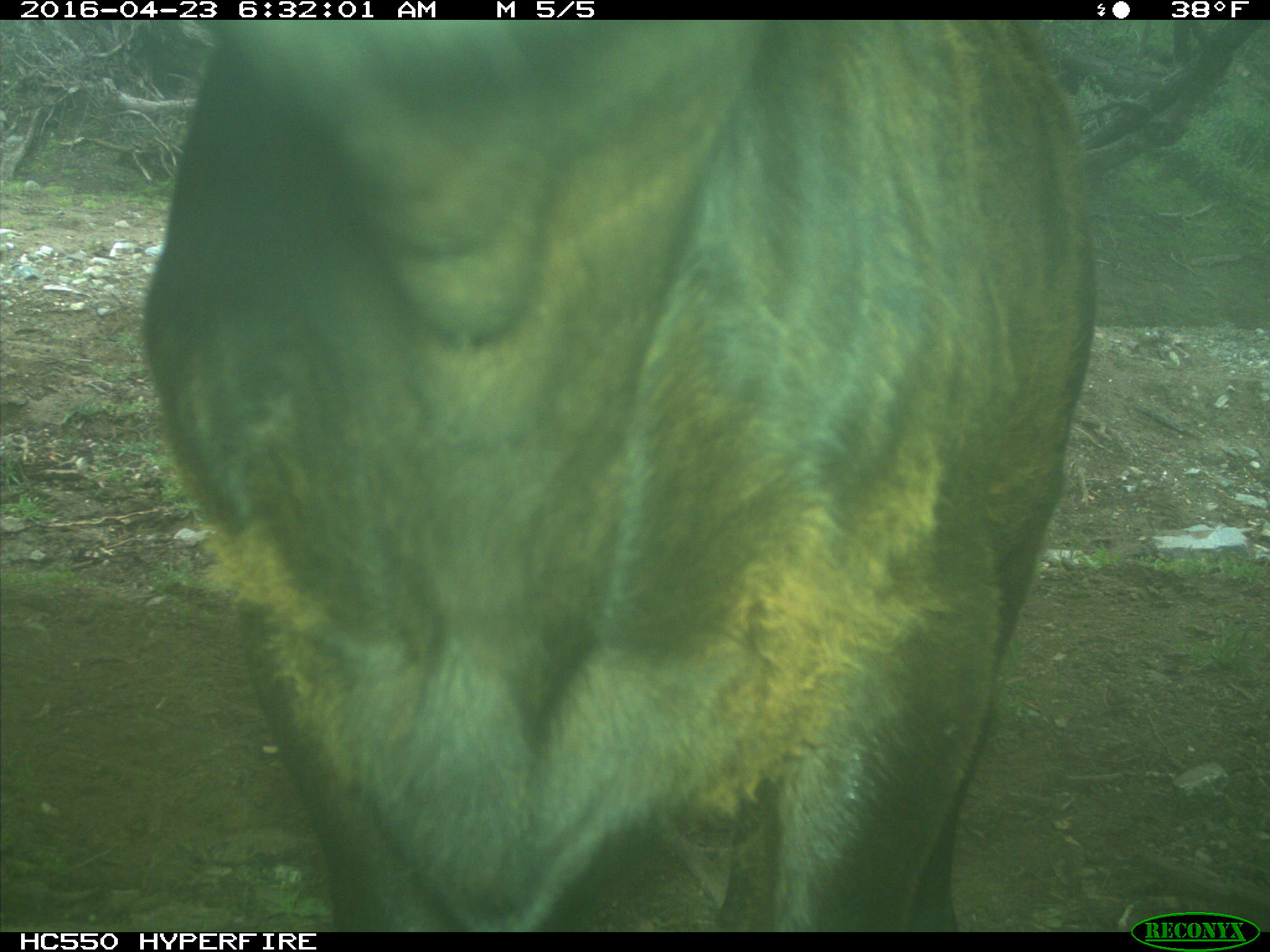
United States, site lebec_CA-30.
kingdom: Animalia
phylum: Chordata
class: Mammalia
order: Artiodactyla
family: Bovidae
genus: Bos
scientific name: Bos taurus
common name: domestic cow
Bos taurus (domestic cow).